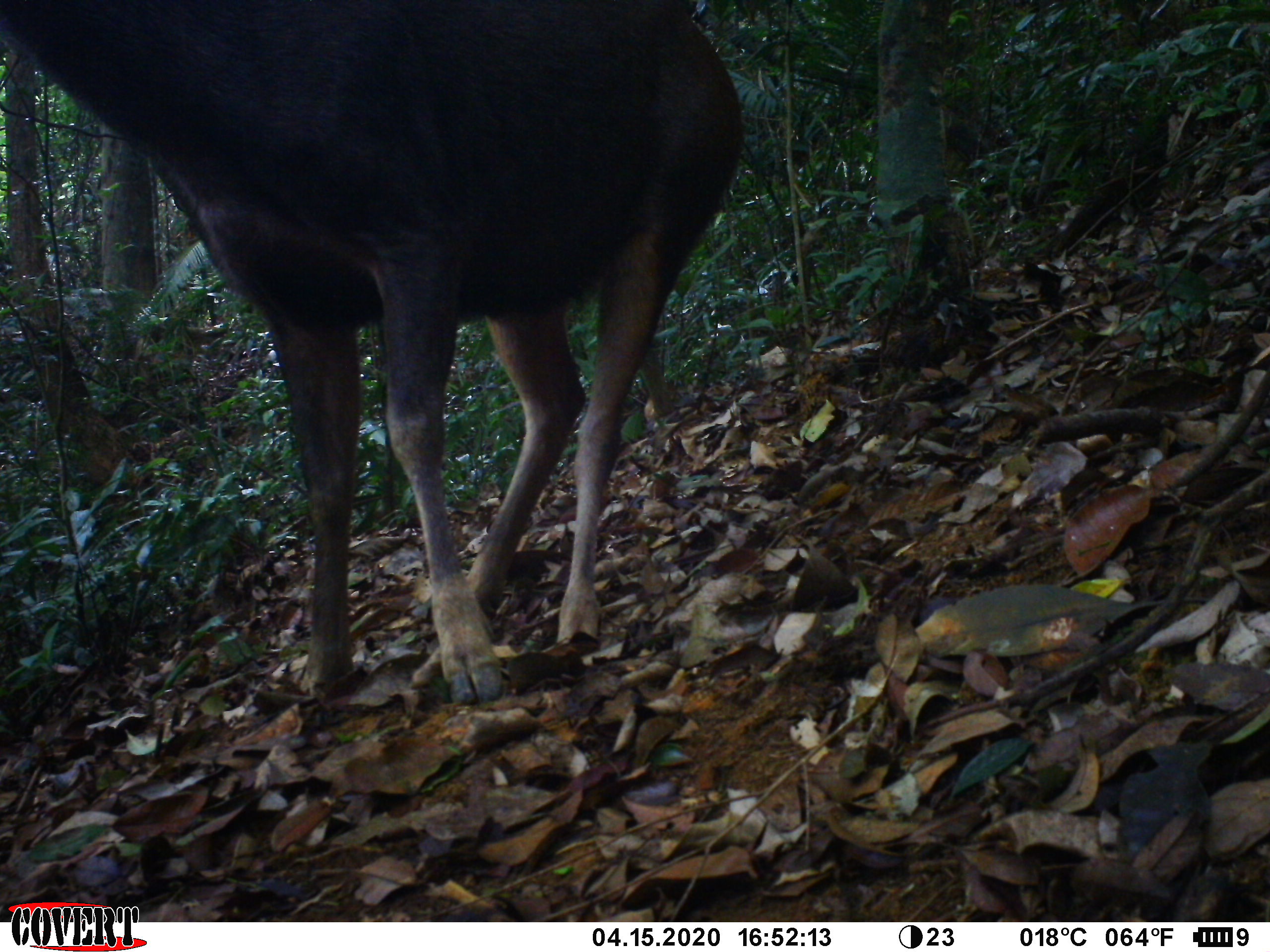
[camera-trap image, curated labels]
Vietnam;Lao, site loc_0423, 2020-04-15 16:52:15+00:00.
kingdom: Animalia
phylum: Chordata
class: Mammalia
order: Artiodactyla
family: Cervidae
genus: Rusa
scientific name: Rusa unicolor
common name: sambar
Sambar (Rusa unicolor). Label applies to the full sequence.